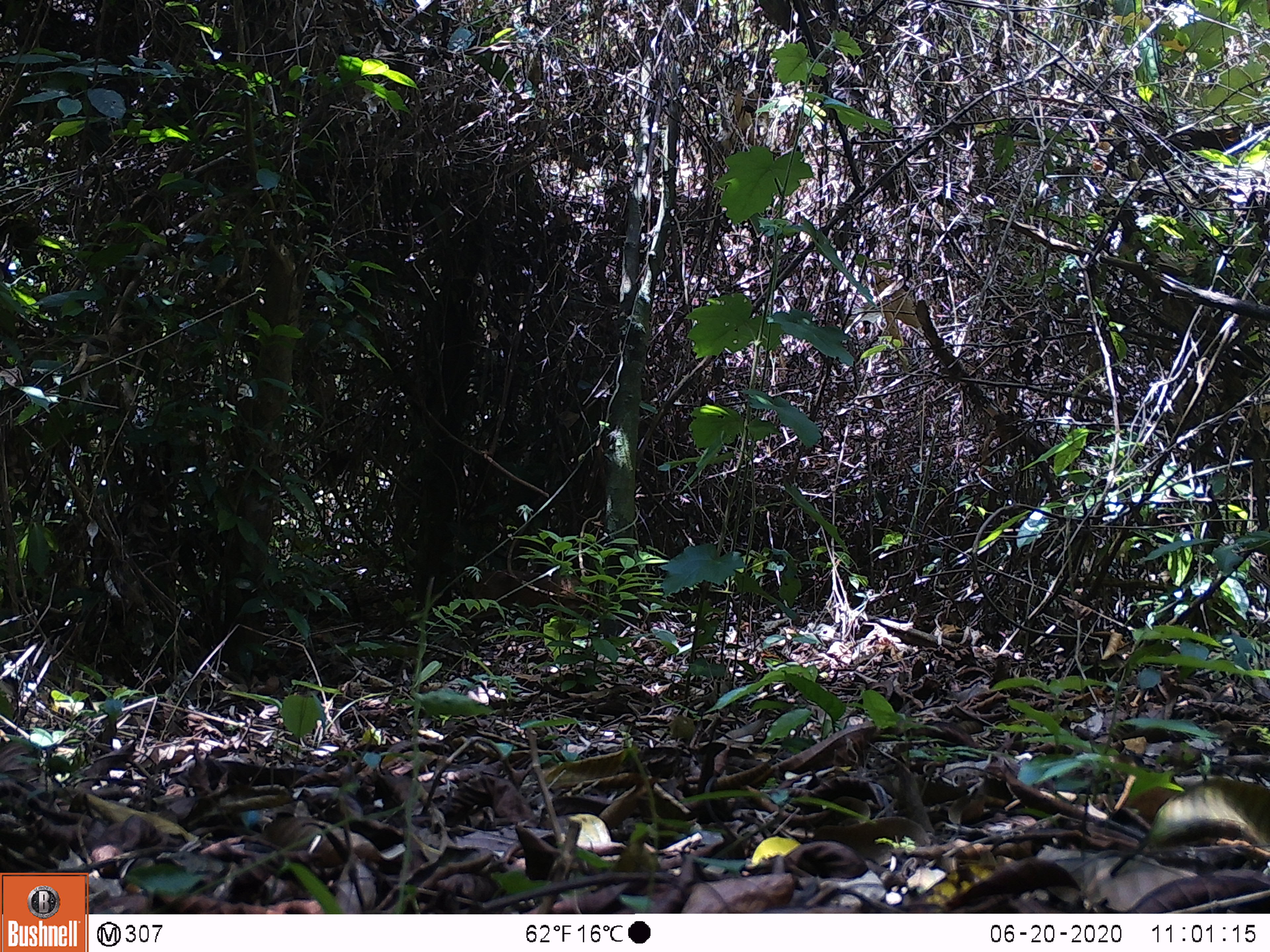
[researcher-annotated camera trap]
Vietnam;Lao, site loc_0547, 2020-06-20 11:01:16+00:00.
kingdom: Animalia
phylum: Chordata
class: Mammalia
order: Artiodactyla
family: Tragulidae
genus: Moschiola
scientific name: Moschiola meminna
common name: chevrotain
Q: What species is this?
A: Chevrotain (Moschiola meminna).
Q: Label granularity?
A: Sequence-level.